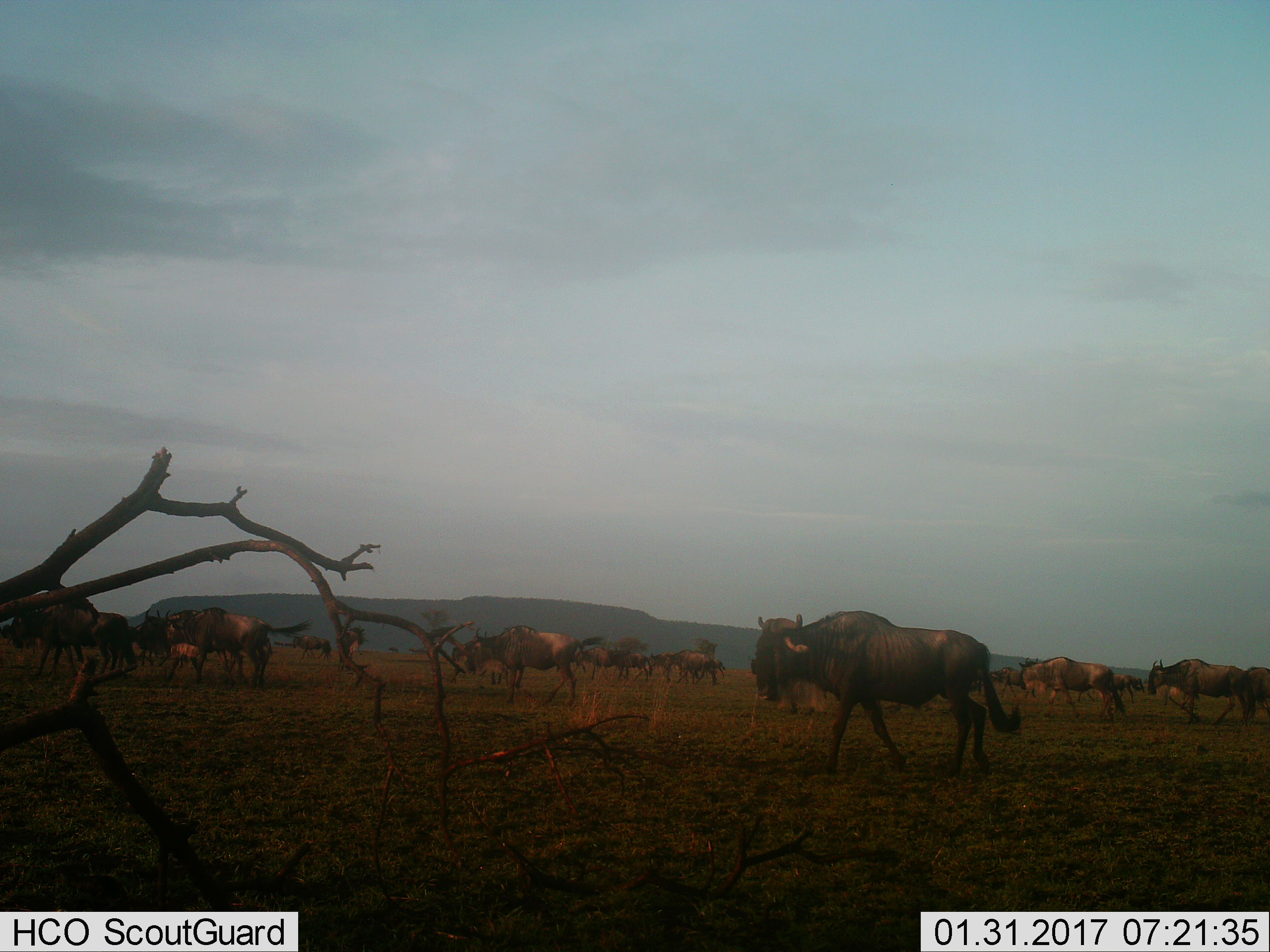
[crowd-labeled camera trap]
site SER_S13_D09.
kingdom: Animalia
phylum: Chordata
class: Mammalia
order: Artiodactyla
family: Bovidae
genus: Connochaetes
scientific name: Connochaetes taurinus taurinus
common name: blue wildebeest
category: wildebeestblue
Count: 11-50.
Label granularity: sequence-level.